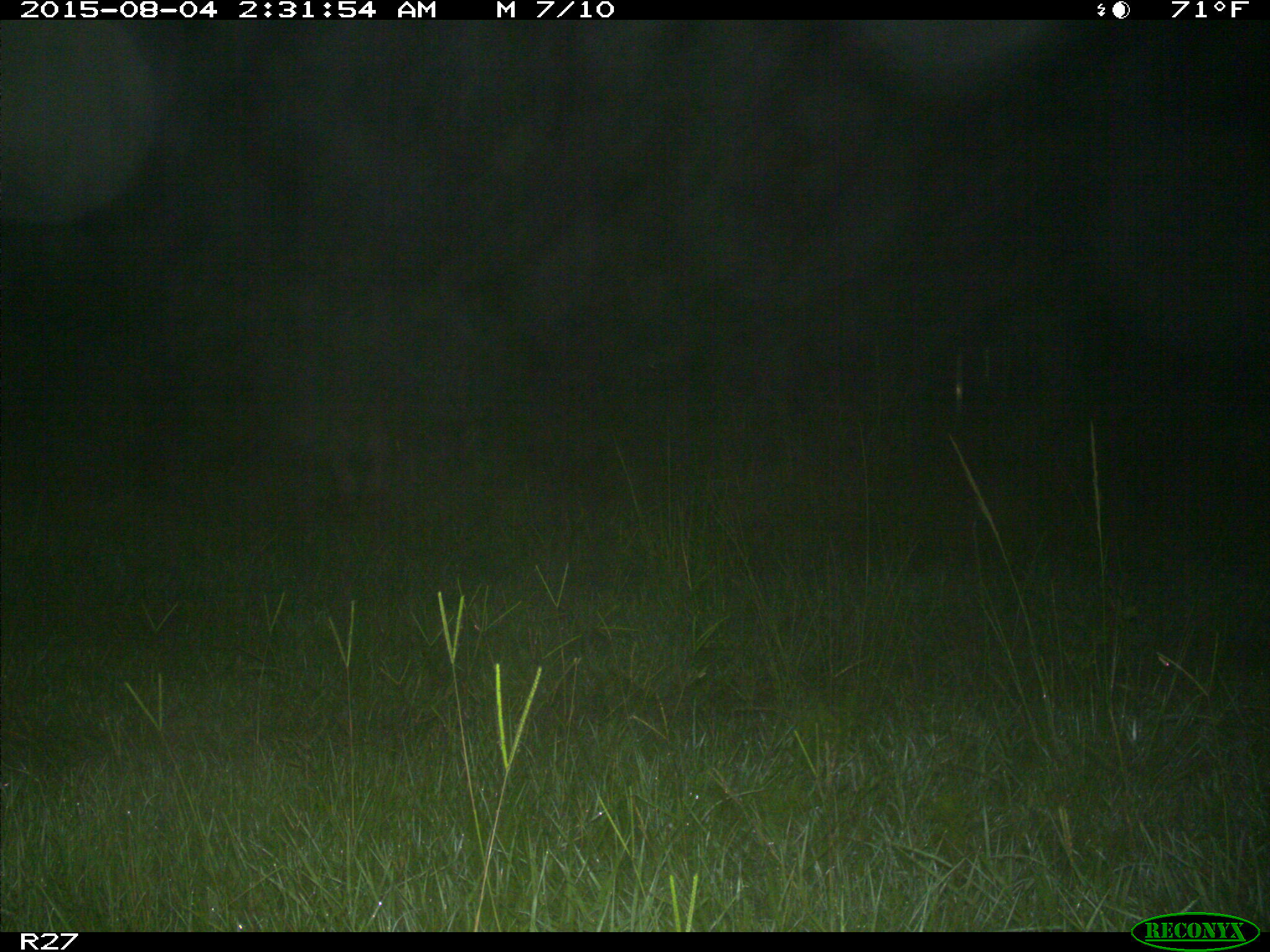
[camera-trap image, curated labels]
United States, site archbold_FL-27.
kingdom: Animalia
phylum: Chordata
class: Mammalia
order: Artiodactyla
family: Suidae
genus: Sus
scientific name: Sus scrofa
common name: wild boar